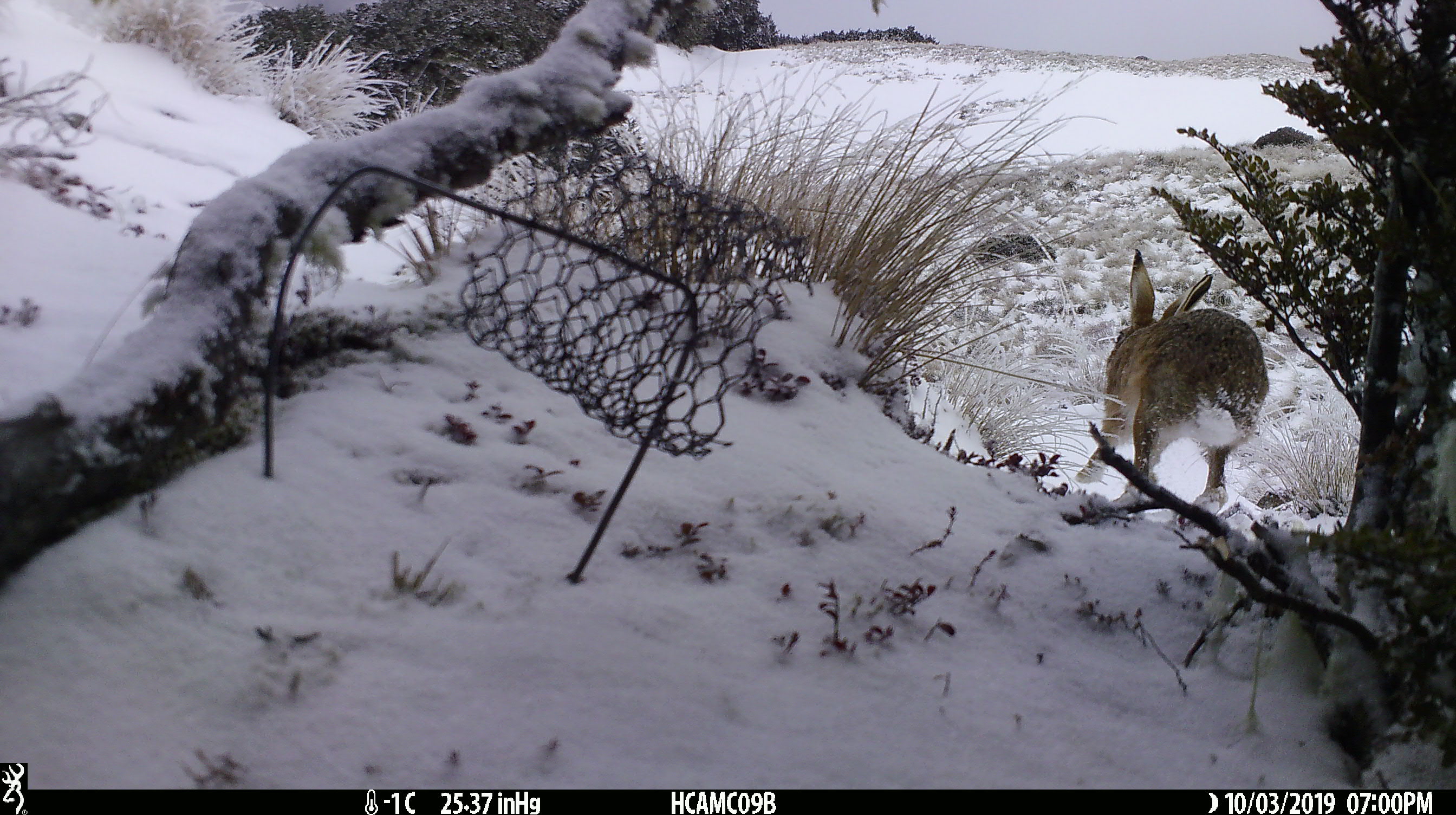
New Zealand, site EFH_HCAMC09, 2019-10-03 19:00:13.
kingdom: Animalia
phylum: Chordata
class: Mammalia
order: Lagomorpha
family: Leporidae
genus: Lepus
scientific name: Lepus europaeus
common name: brown hare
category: hare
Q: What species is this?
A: Hare (brown hare) (Lepus europaeus).